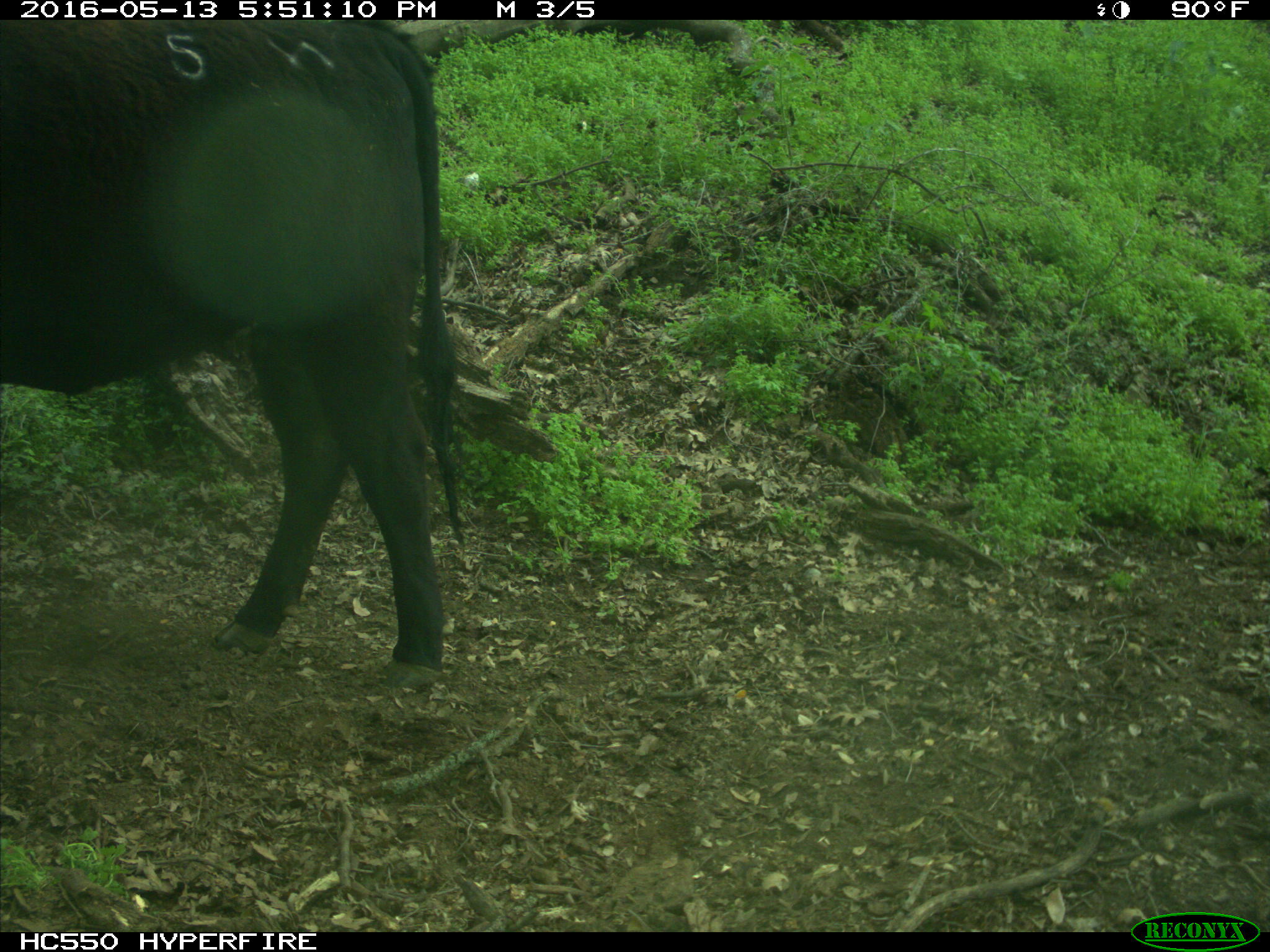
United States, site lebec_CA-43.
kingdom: Animalia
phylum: Chordata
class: Mammalia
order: Artiodactyla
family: Bovidae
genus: Bos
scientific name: Bos taurus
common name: domestic cow